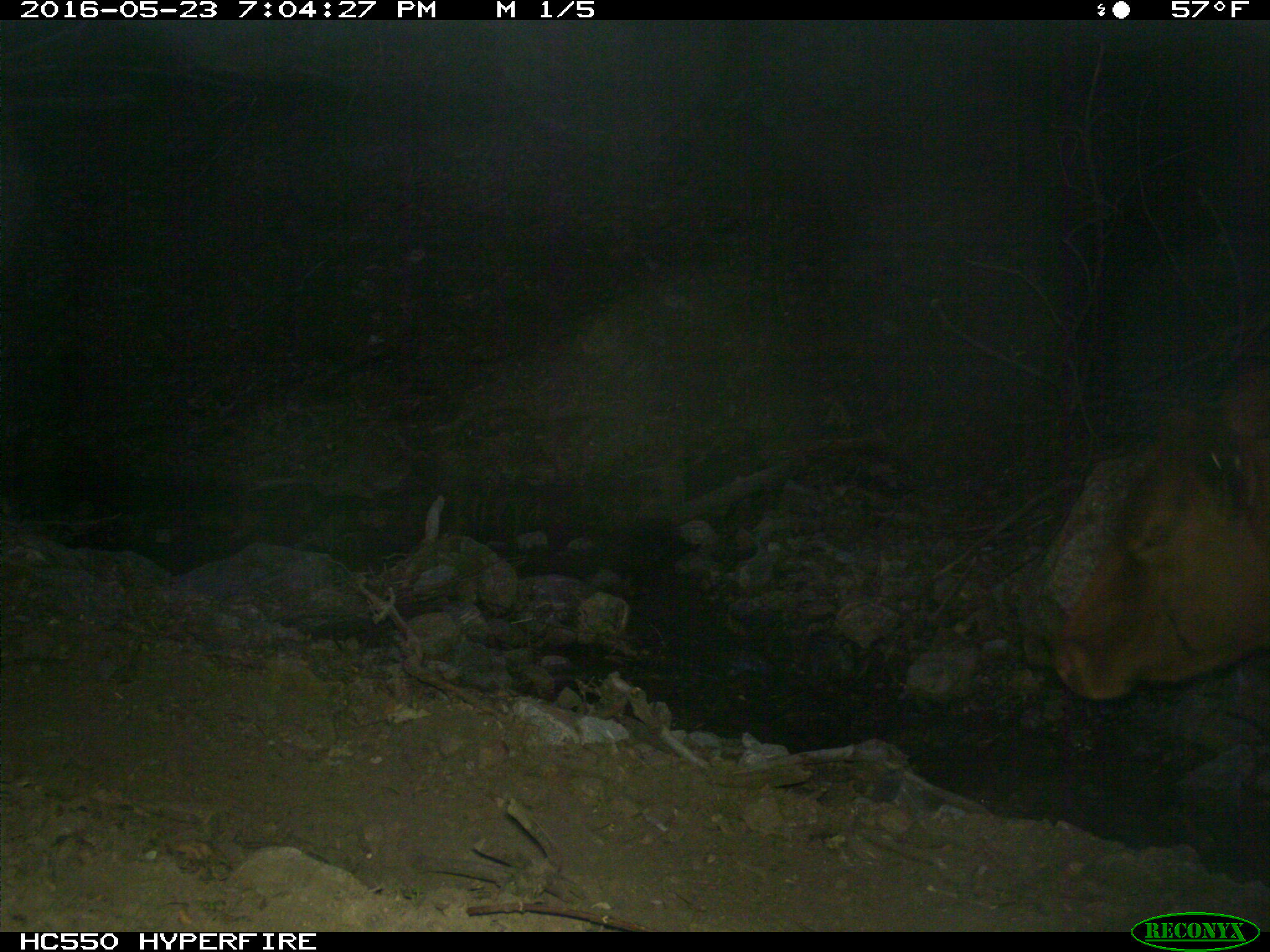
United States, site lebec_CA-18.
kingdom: Animalia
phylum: Chordata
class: Mammalia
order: Artiodactyla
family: Bovidae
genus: Bos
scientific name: Bos taurus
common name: domestic cow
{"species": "Bos taurus (domestic cow)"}